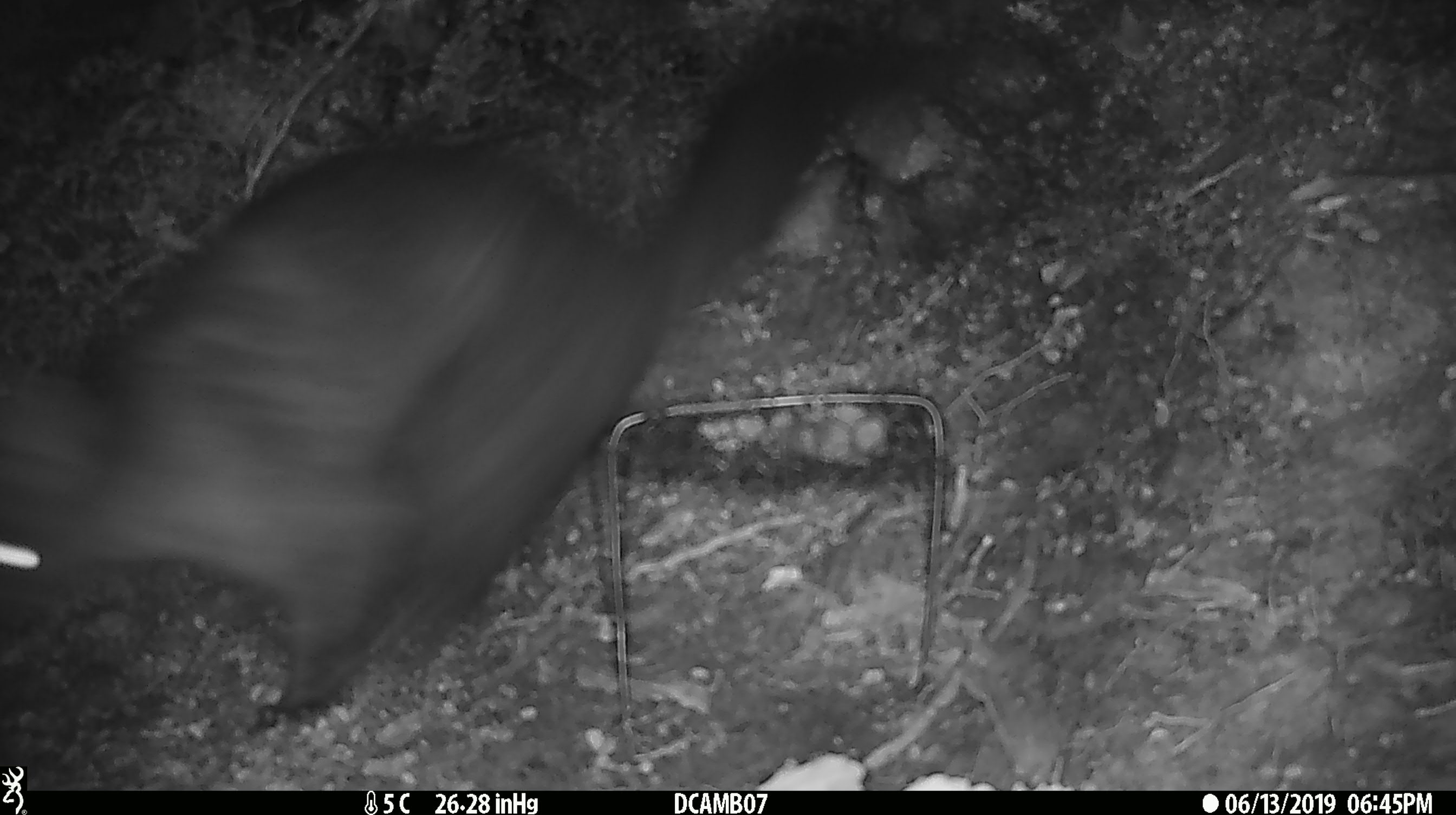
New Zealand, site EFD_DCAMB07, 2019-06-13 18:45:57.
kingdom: Animalia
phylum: Chordata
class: Mammalia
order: Diprotodontia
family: Phalangeridae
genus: Trichosurus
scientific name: Trichosurus vulpecula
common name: common brushtail possum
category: possum